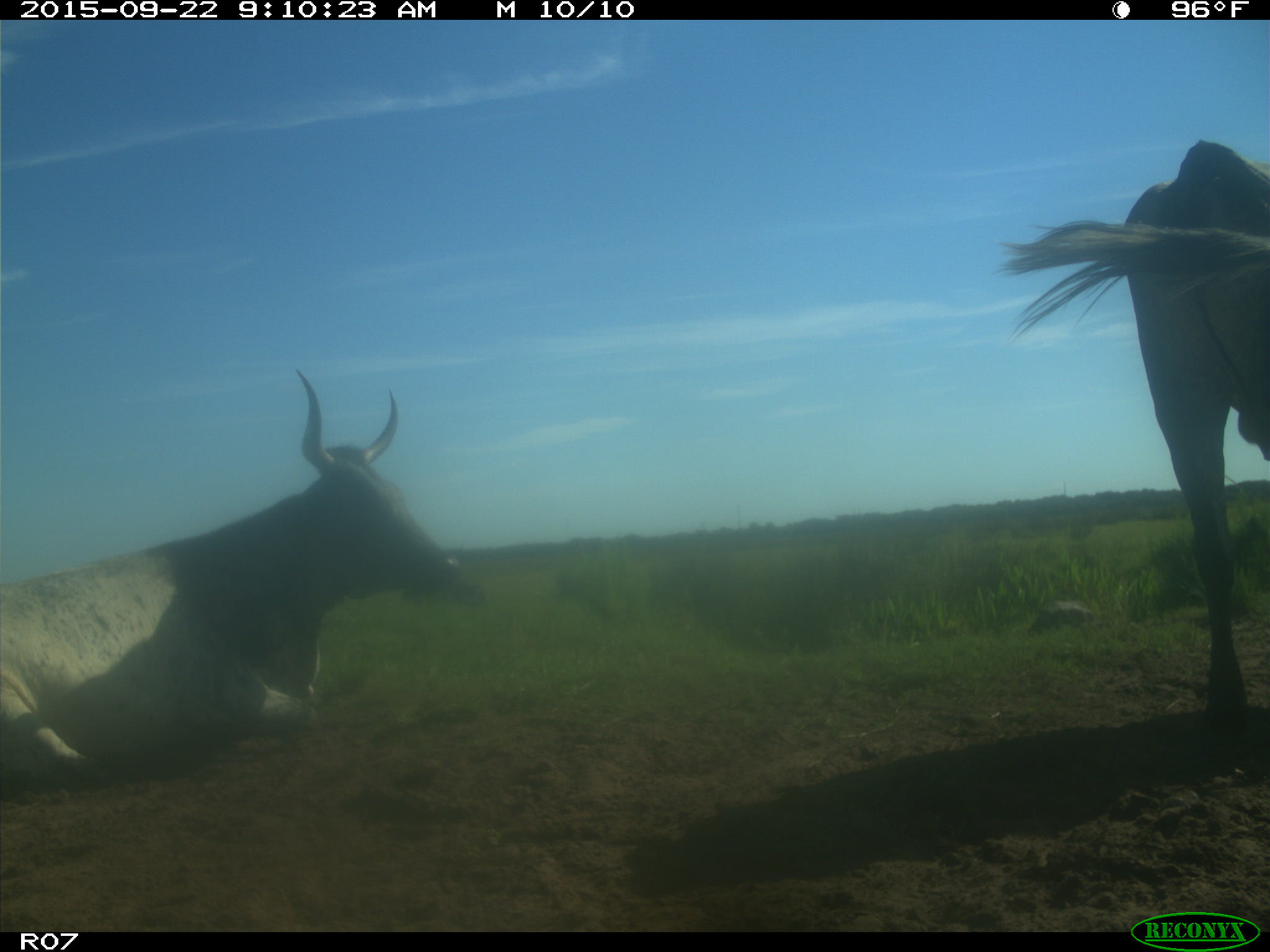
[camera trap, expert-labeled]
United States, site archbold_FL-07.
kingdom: Animalia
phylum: Chordata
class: Mammalia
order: Artiodactyla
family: Bovidae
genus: Bos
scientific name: Bos taurus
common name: domestic cow